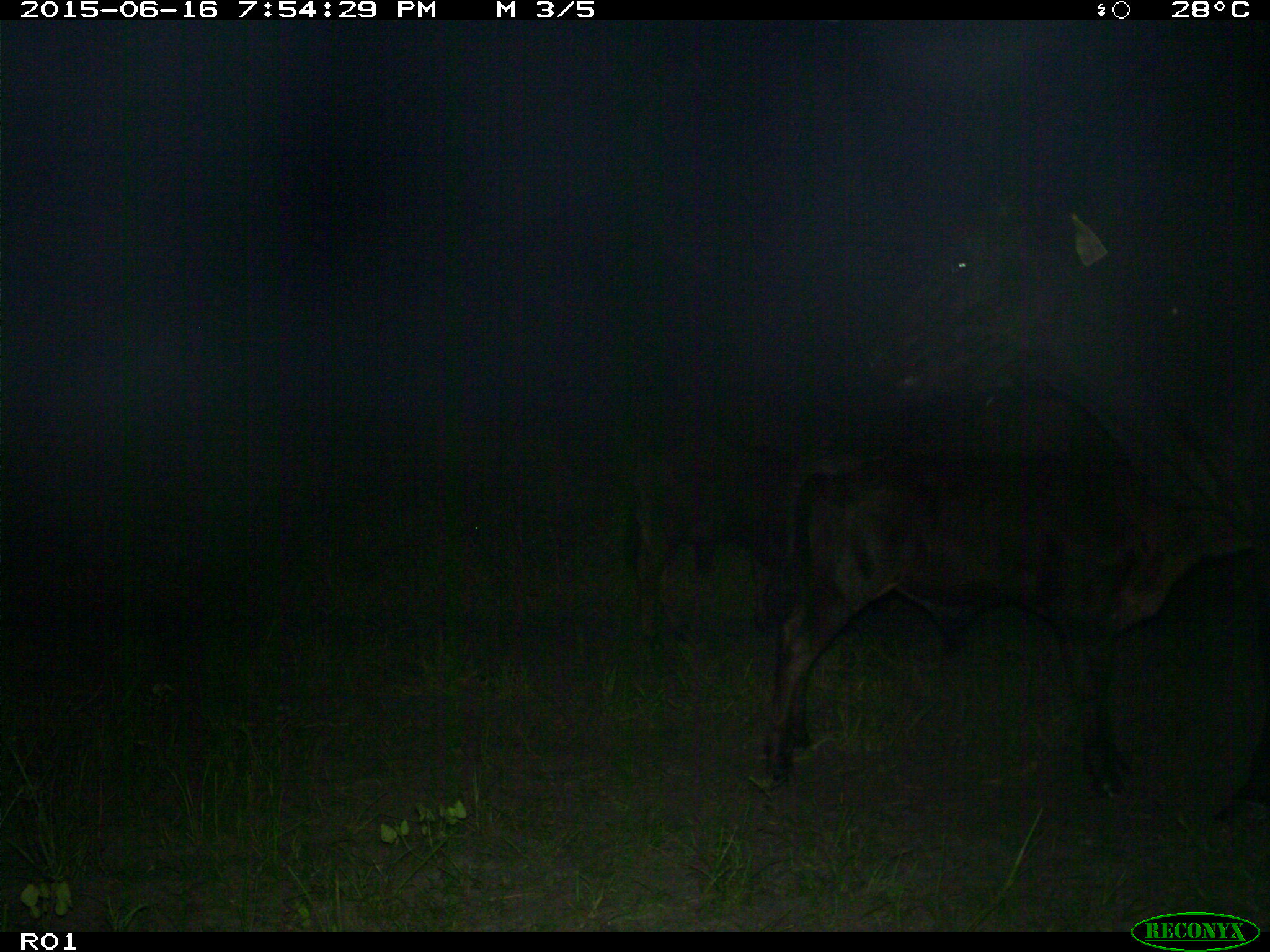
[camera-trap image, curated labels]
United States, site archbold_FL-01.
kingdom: Animalia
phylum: Chordata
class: Mammalia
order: Artiodactyla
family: Bovidae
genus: Bos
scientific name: Bos taurus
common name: domestic cow